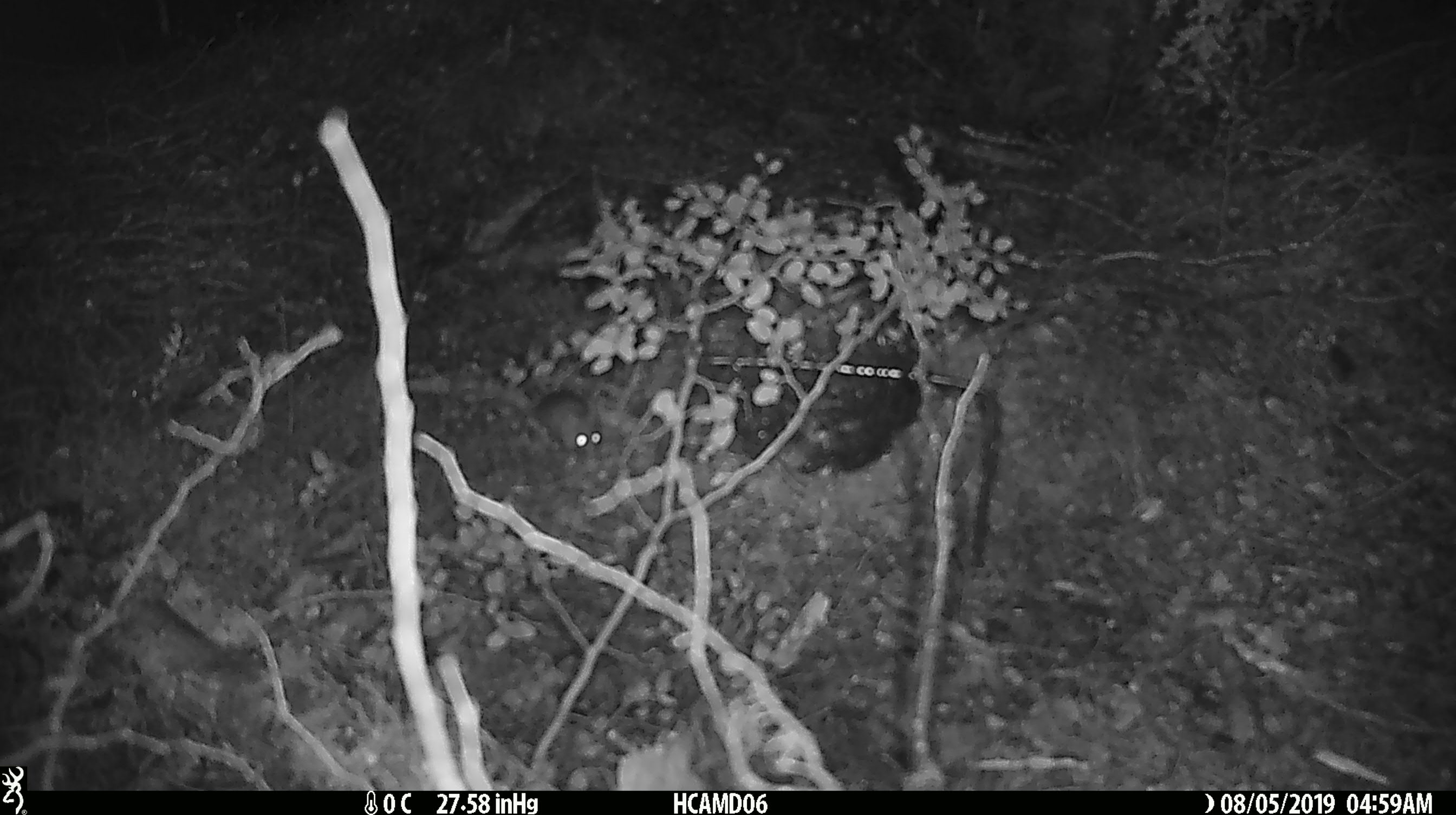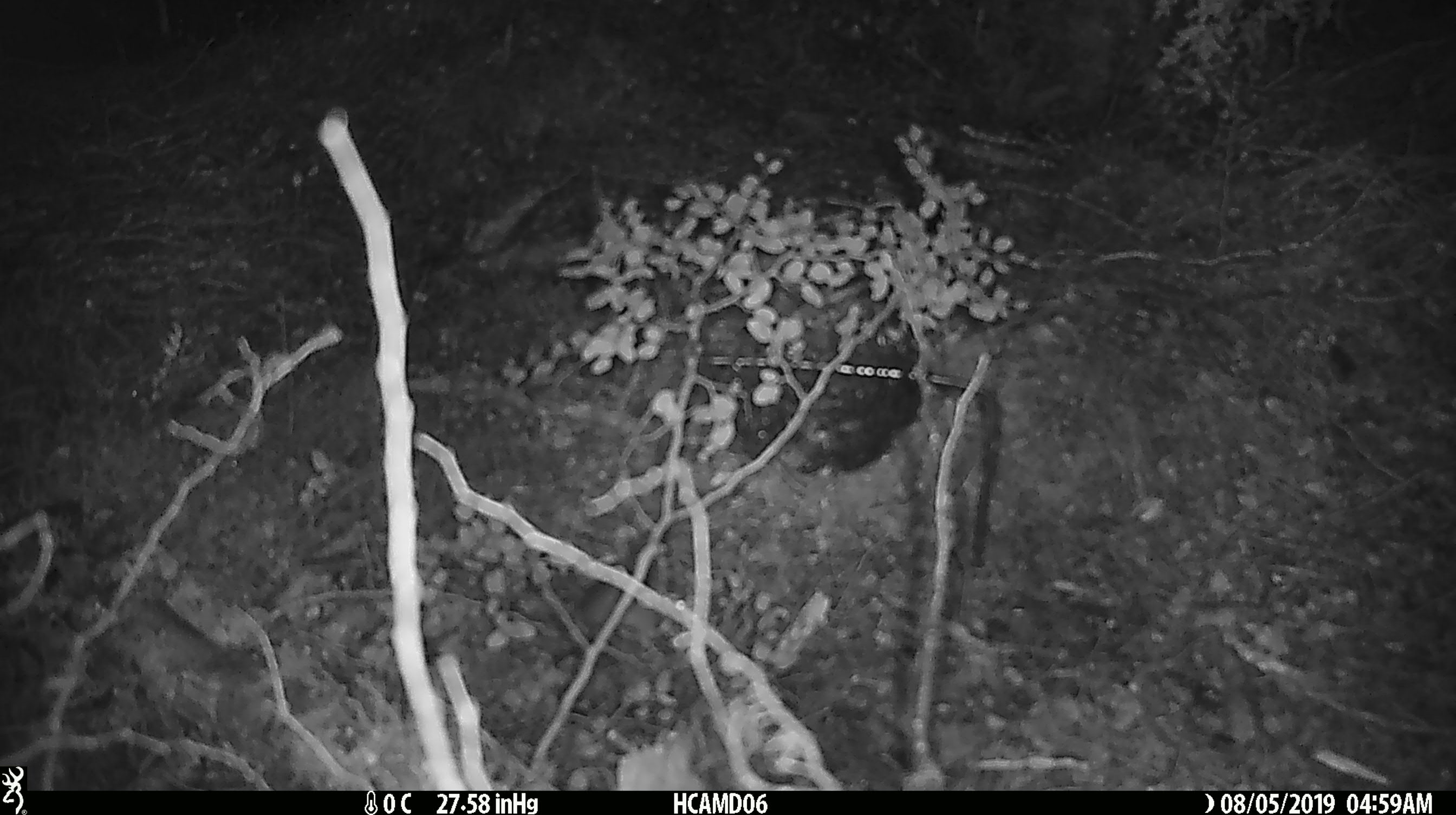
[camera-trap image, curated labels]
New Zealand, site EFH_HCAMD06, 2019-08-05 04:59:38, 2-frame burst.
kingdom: Animalia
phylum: Chordata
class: Mammalia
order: Rodentia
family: Muridae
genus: Mus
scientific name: Mus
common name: mouse